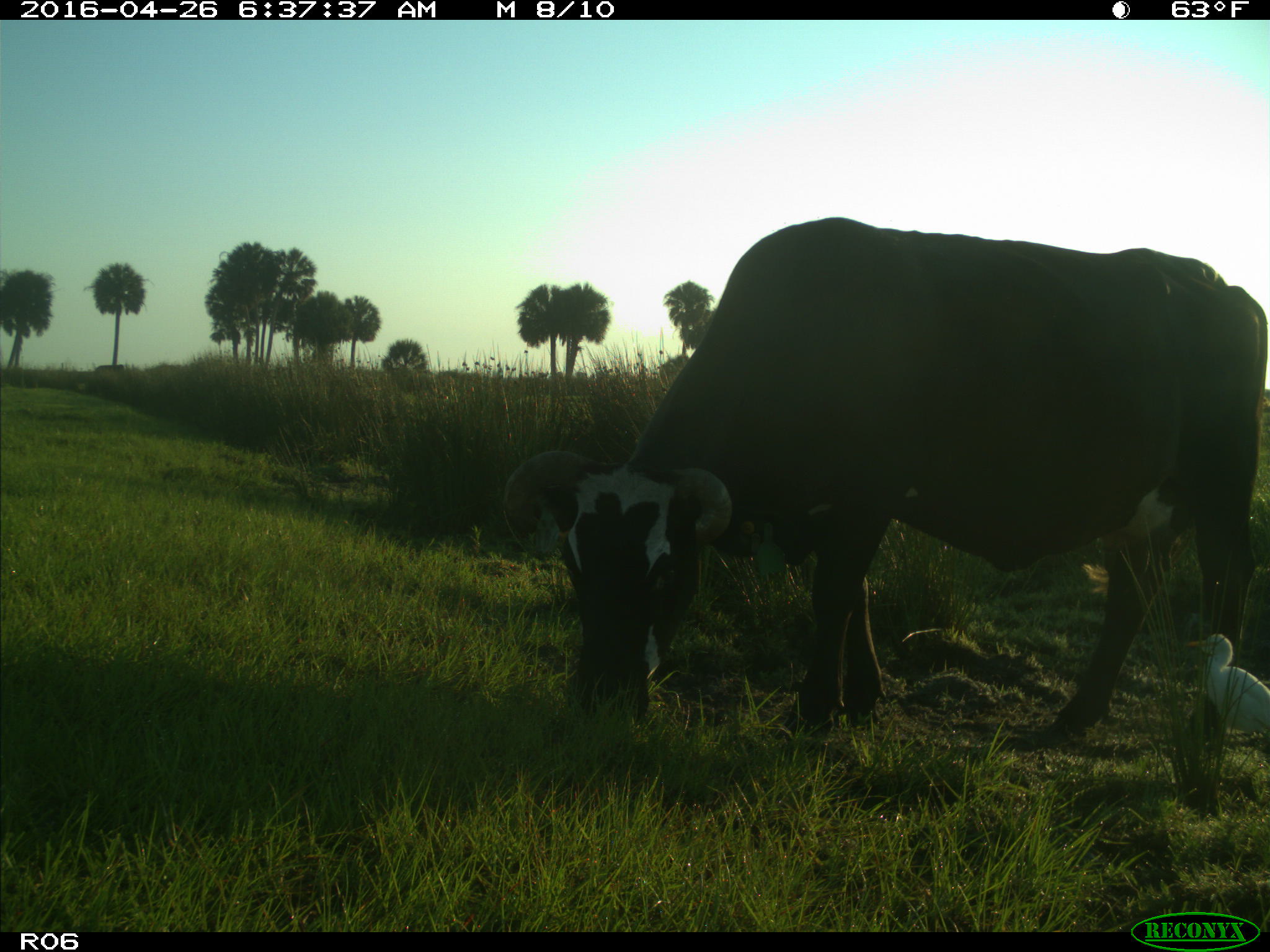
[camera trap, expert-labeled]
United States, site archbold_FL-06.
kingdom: Animalia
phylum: Chordata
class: Mammalia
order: Artiodactyla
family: Bovidae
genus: Bos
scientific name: Bos taurus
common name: domestic cow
Bos taurus (domestic cow).